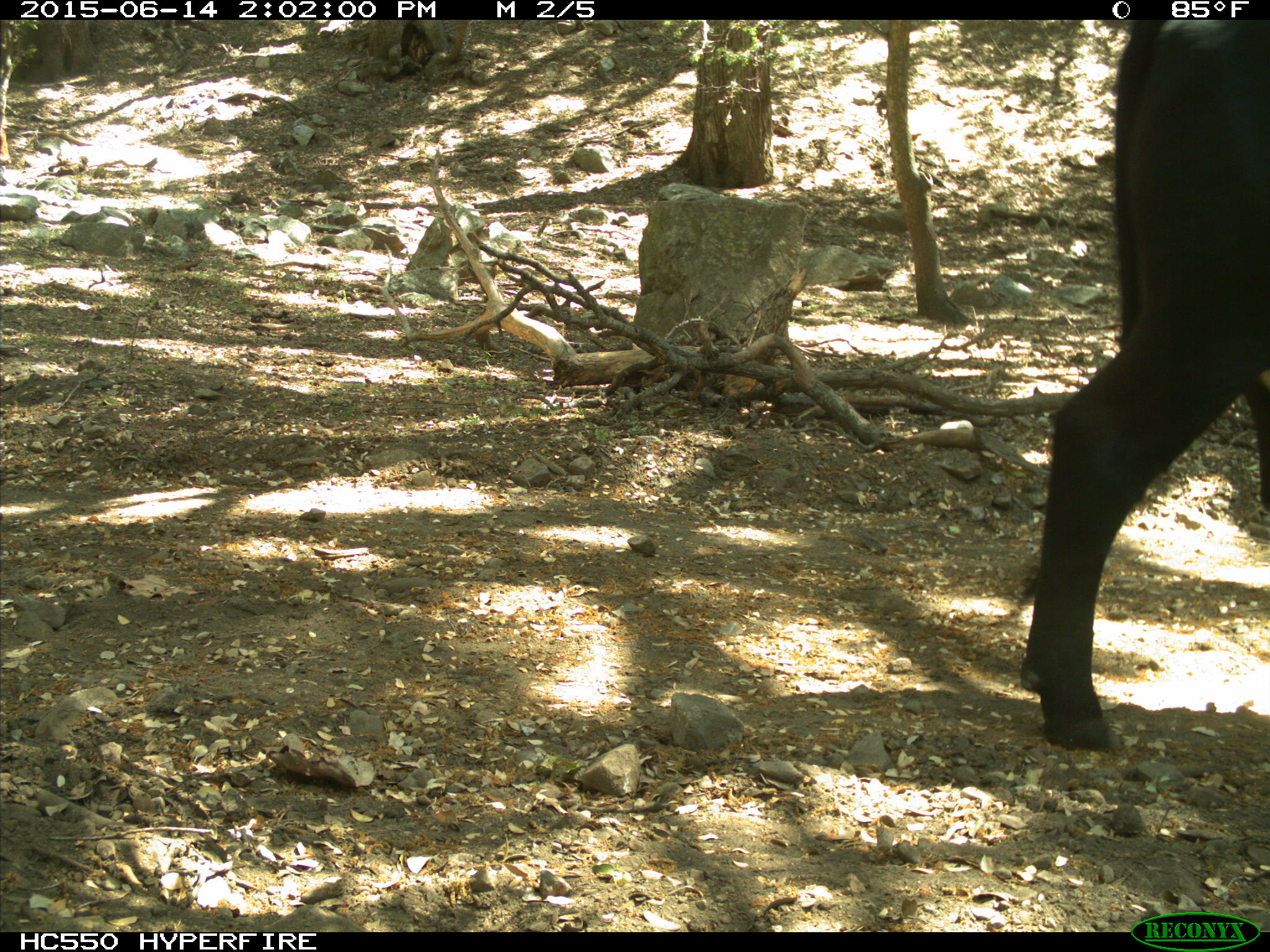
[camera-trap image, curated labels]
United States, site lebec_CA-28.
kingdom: Animalia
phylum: Chordata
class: Mammalia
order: Artiodactyla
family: Bovidae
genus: Bos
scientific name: Bos taurus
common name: domestic cow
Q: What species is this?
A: Bos taurus (domestic cow).